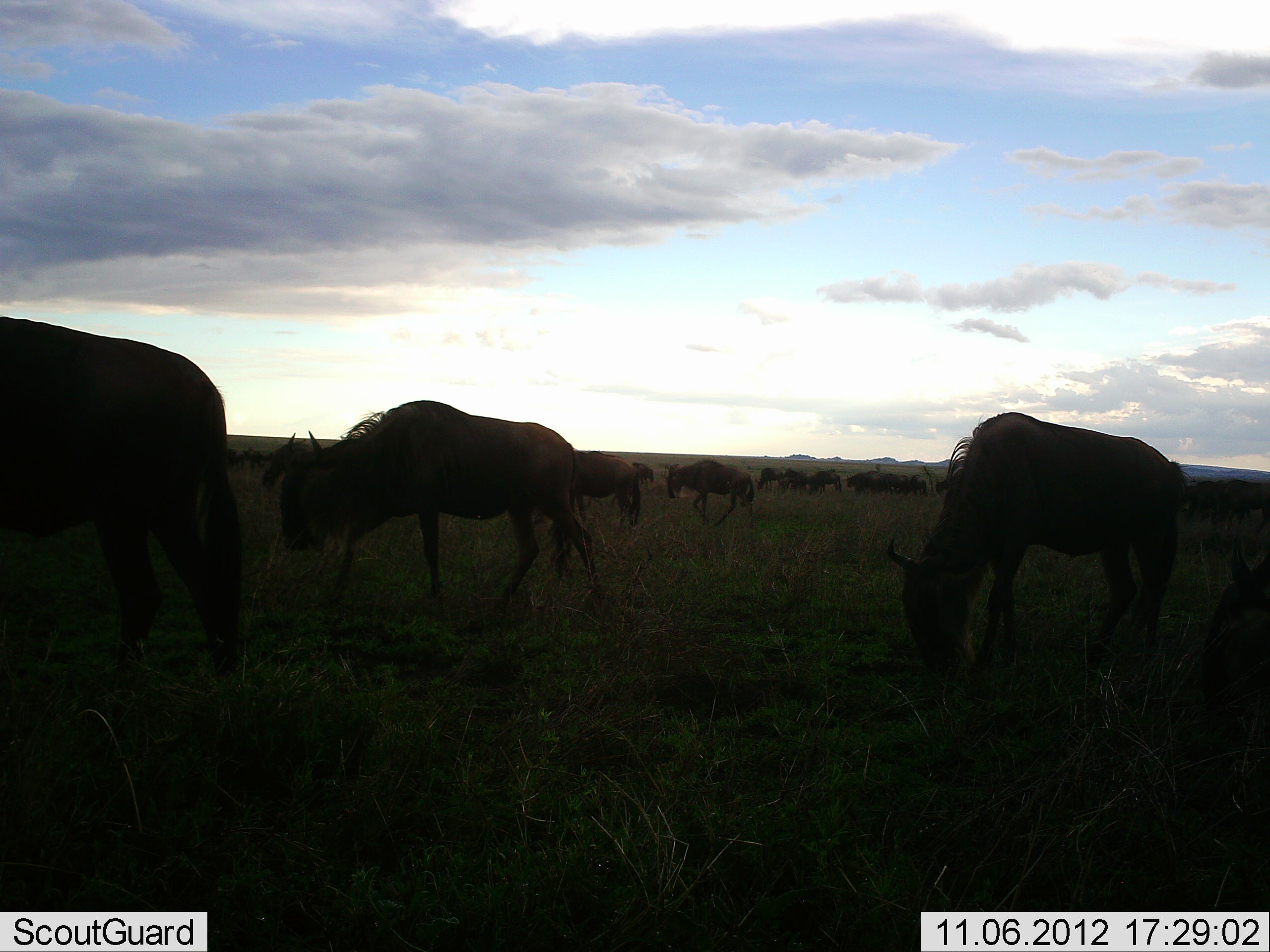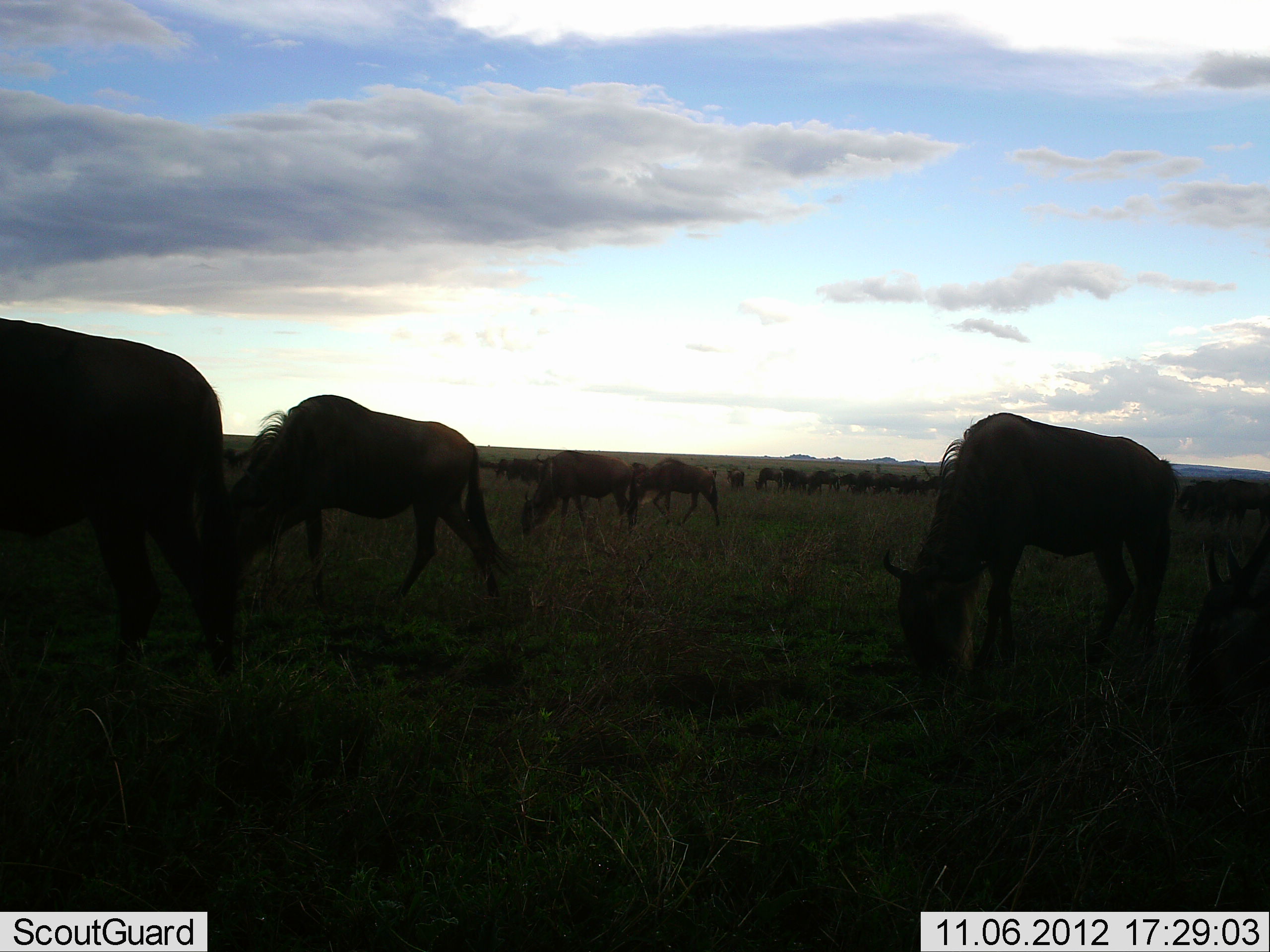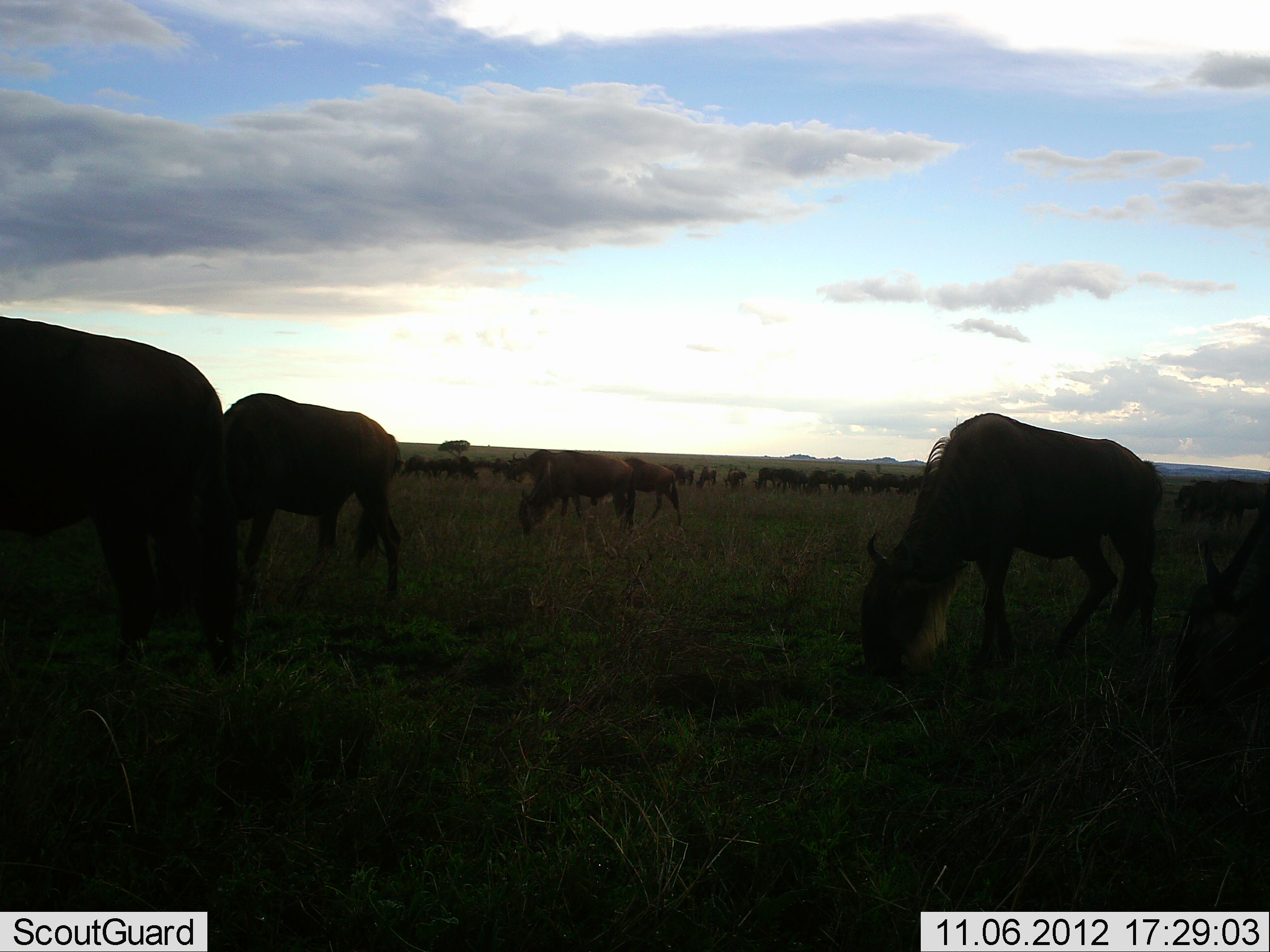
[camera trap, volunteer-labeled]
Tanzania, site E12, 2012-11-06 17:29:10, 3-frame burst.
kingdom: Animalia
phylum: Chordata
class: Mammalia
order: Artiodactyla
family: Bovidae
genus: Connochaetes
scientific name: Connochaetes taurinus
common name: blue wildebeest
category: wildebeest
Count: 11-50.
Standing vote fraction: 60%.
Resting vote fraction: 0%.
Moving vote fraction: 60%.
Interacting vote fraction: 0%.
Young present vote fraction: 0%.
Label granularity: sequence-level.